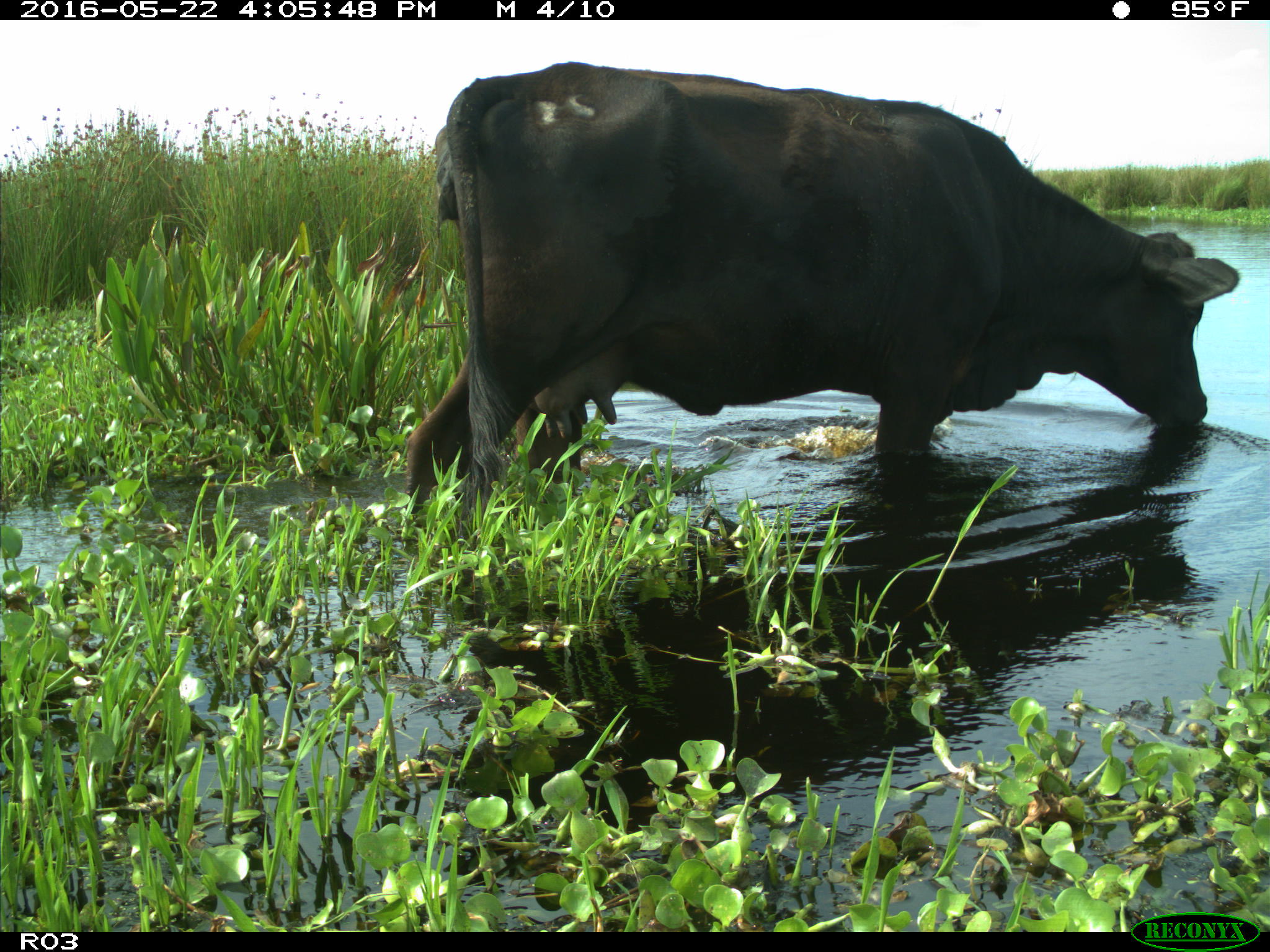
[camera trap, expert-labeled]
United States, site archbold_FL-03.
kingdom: Animalia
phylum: Chordata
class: Mammalia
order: Artiodactyla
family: Bovidae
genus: Bos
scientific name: Bos taurus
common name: domestic cow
Bos taurus (domestic cow).